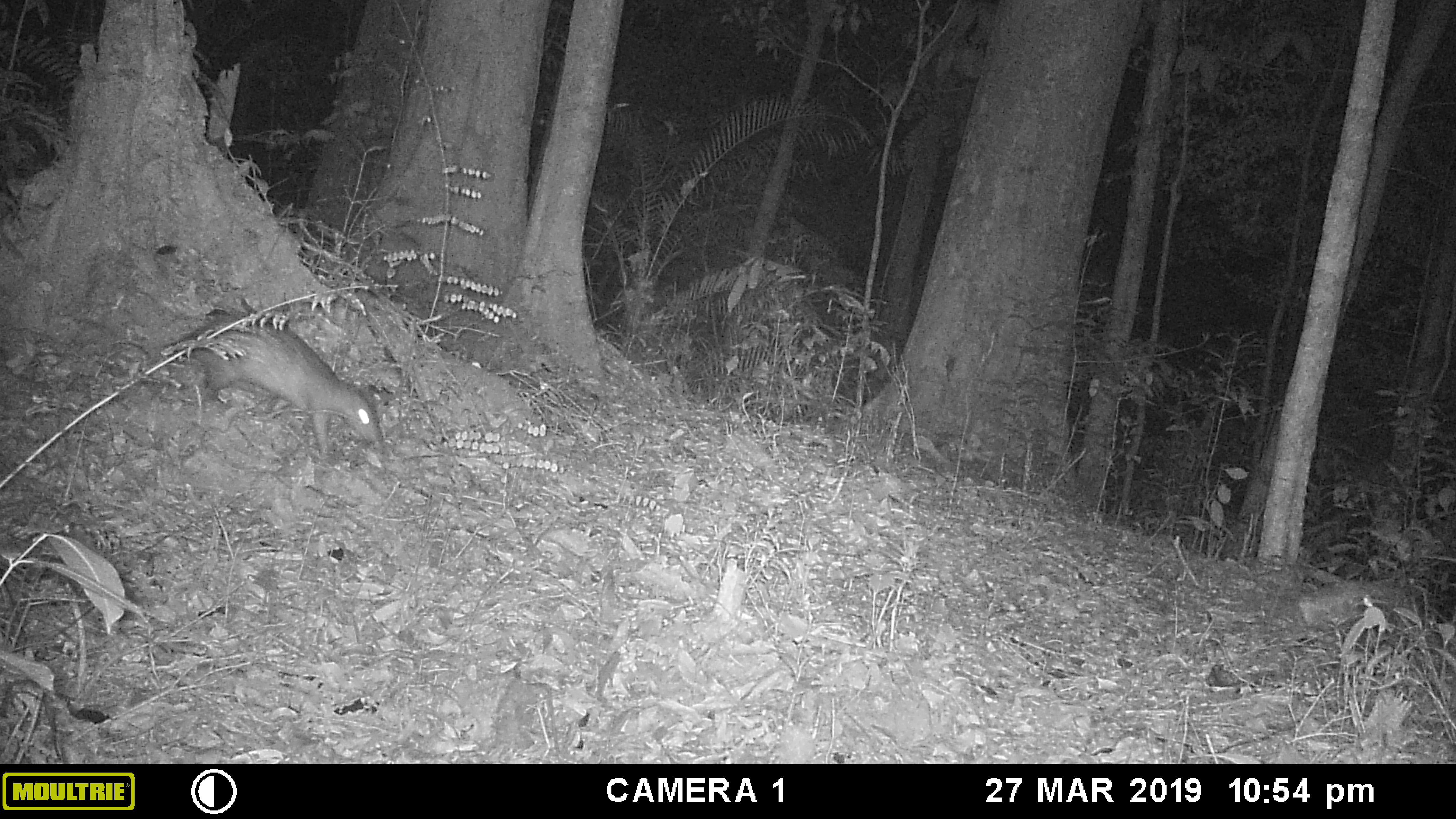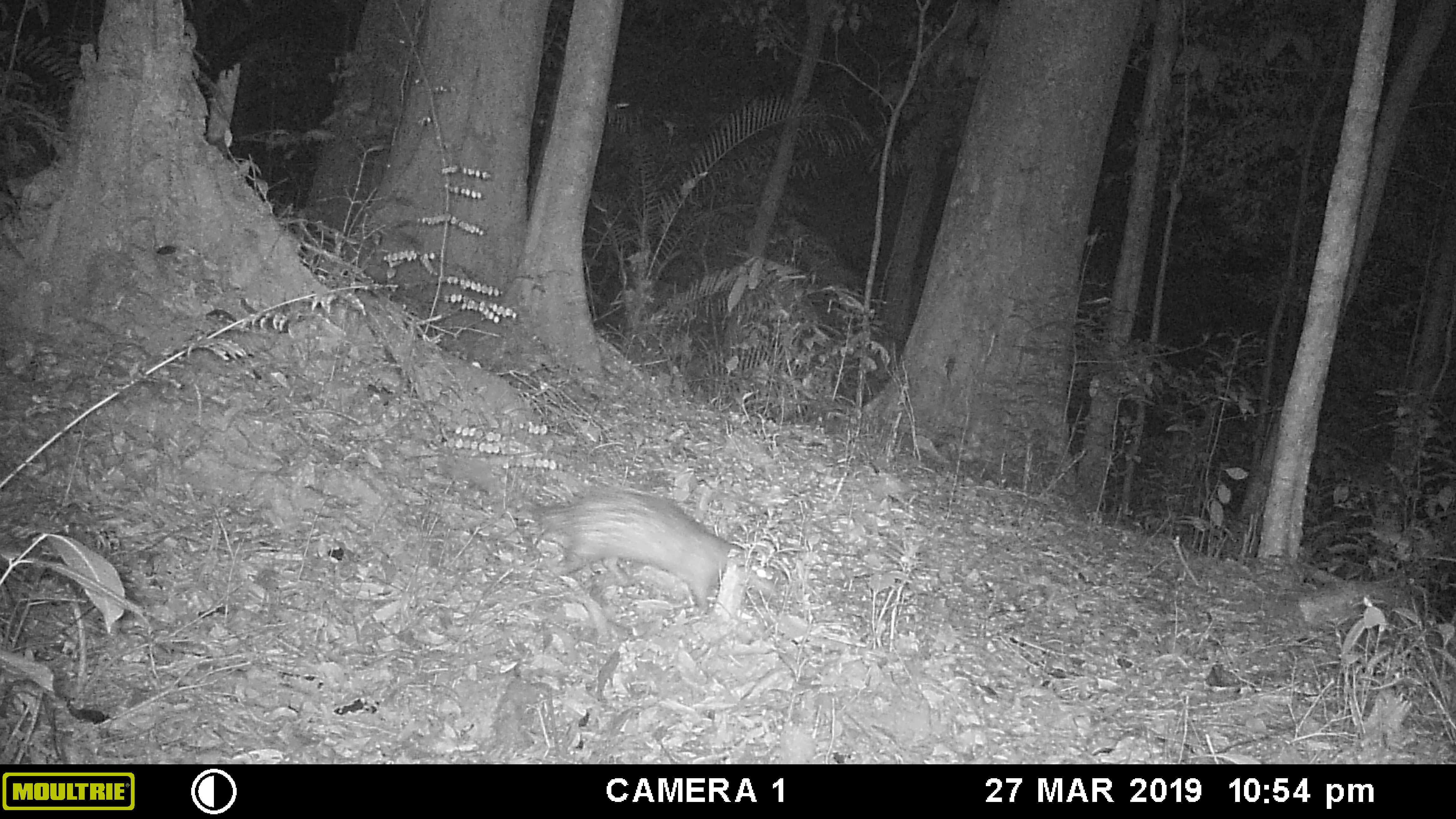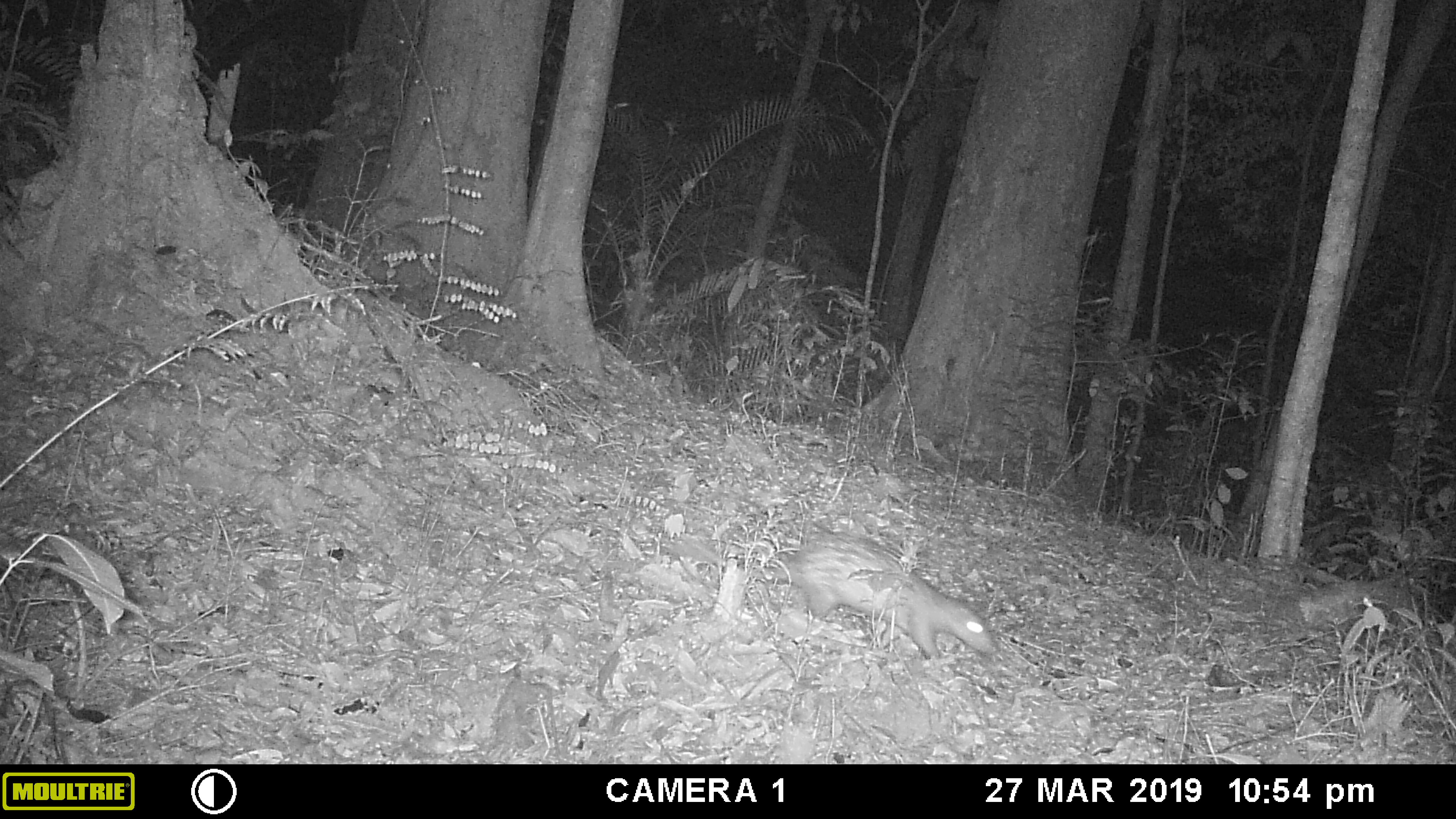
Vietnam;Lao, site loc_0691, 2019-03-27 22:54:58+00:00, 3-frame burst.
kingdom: Animalia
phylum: Chordata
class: Mammalia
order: Rodentia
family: Hystricidae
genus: Atherurus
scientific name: Atherurus macrourus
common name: asiatic brush-tailed porcupine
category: asiatic brush tailed porcupine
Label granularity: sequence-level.